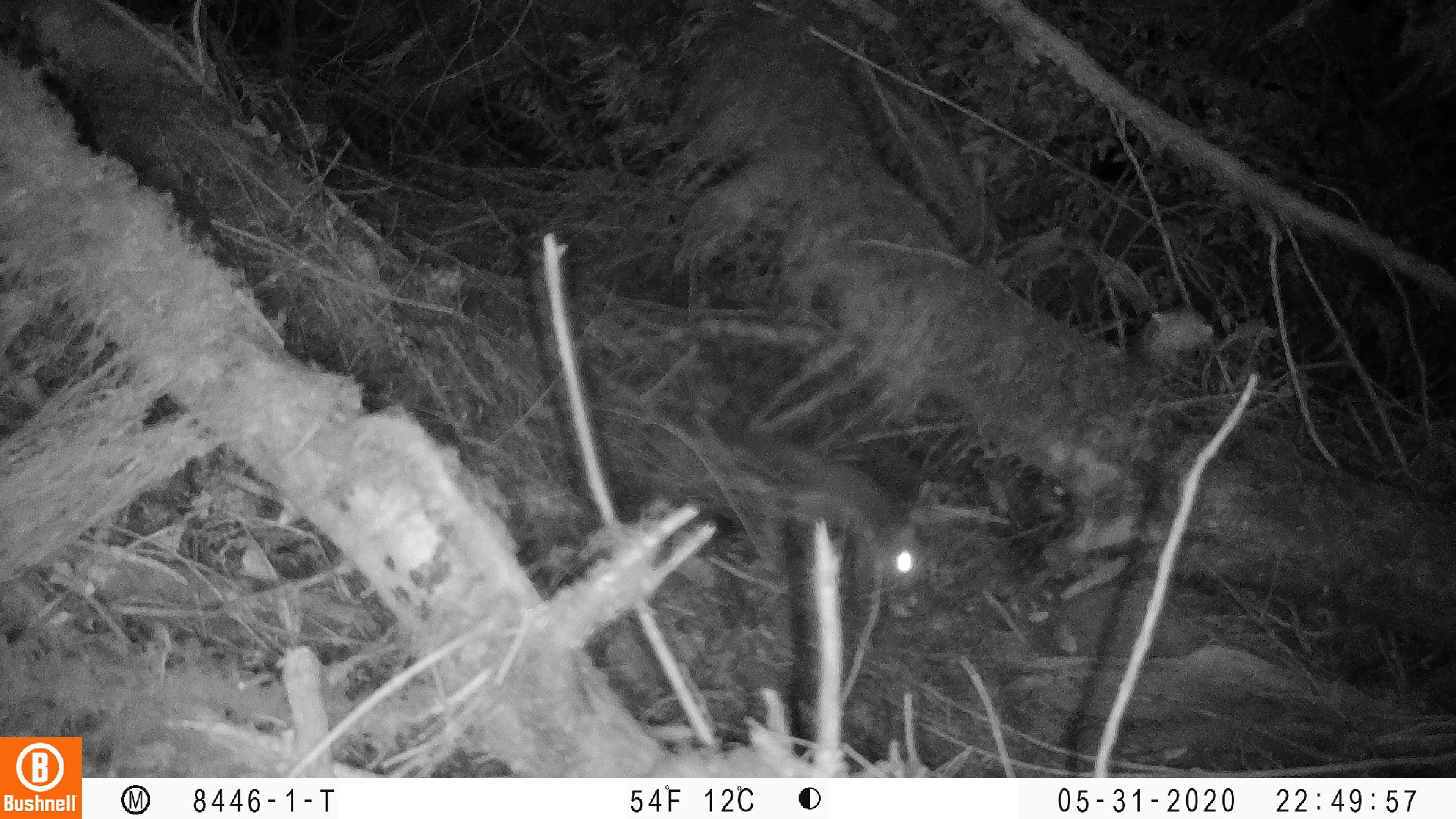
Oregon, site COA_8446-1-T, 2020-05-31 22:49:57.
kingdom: Animalia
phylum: Chordata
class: Mammalia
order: Rodentia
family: Sciuridae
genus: Glaucomys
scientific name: Glaucomys oregonensis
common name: humboldt's flying squirrel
Humboldt's flying squirrel (Glaucomys oregonensis).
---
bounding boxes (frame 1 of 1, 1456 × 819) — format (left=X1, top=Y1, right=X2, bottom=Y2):
humboldt's flying squirrel: (left=708, top=408, right=938, bottom=600)